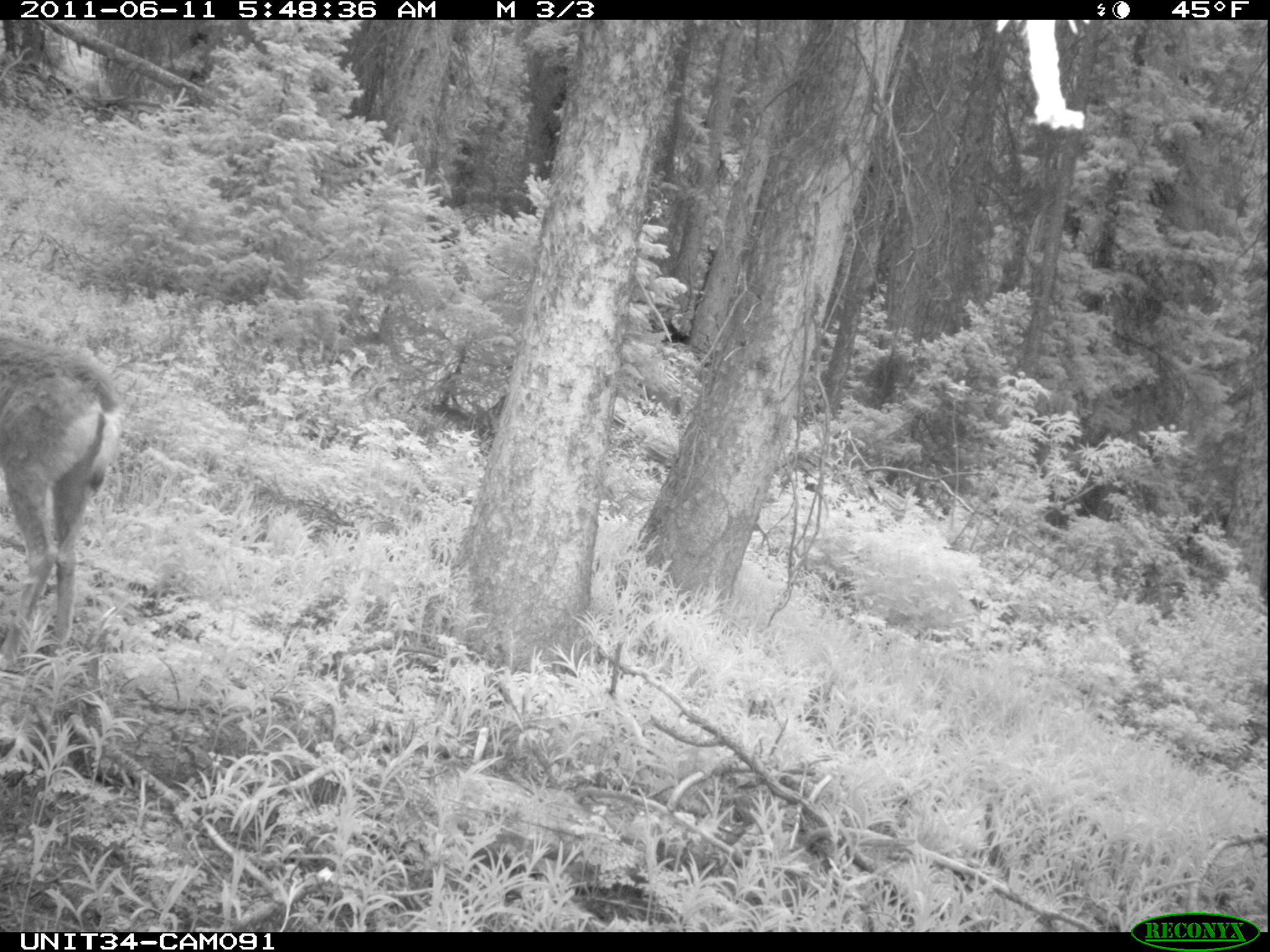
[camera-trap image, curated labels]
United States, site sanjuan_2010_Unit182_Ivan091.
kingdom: Animalia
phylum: Chordata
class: Mammalia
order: Artiodactyla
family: Cervidae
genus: Odocoileus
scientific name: Odocoileus hemionus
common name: mule deer